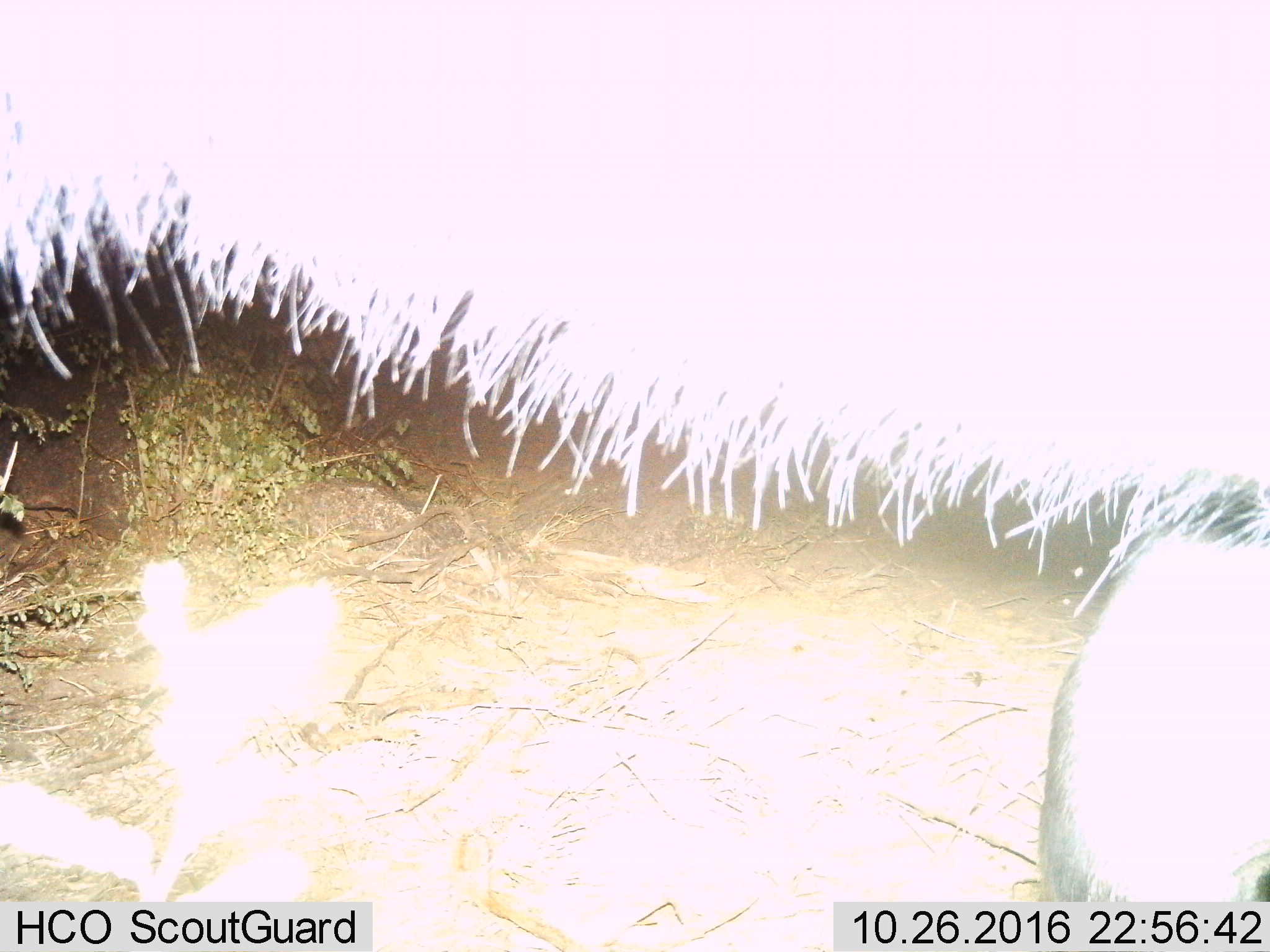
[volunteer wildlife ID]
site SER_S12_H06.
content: unidentified animal